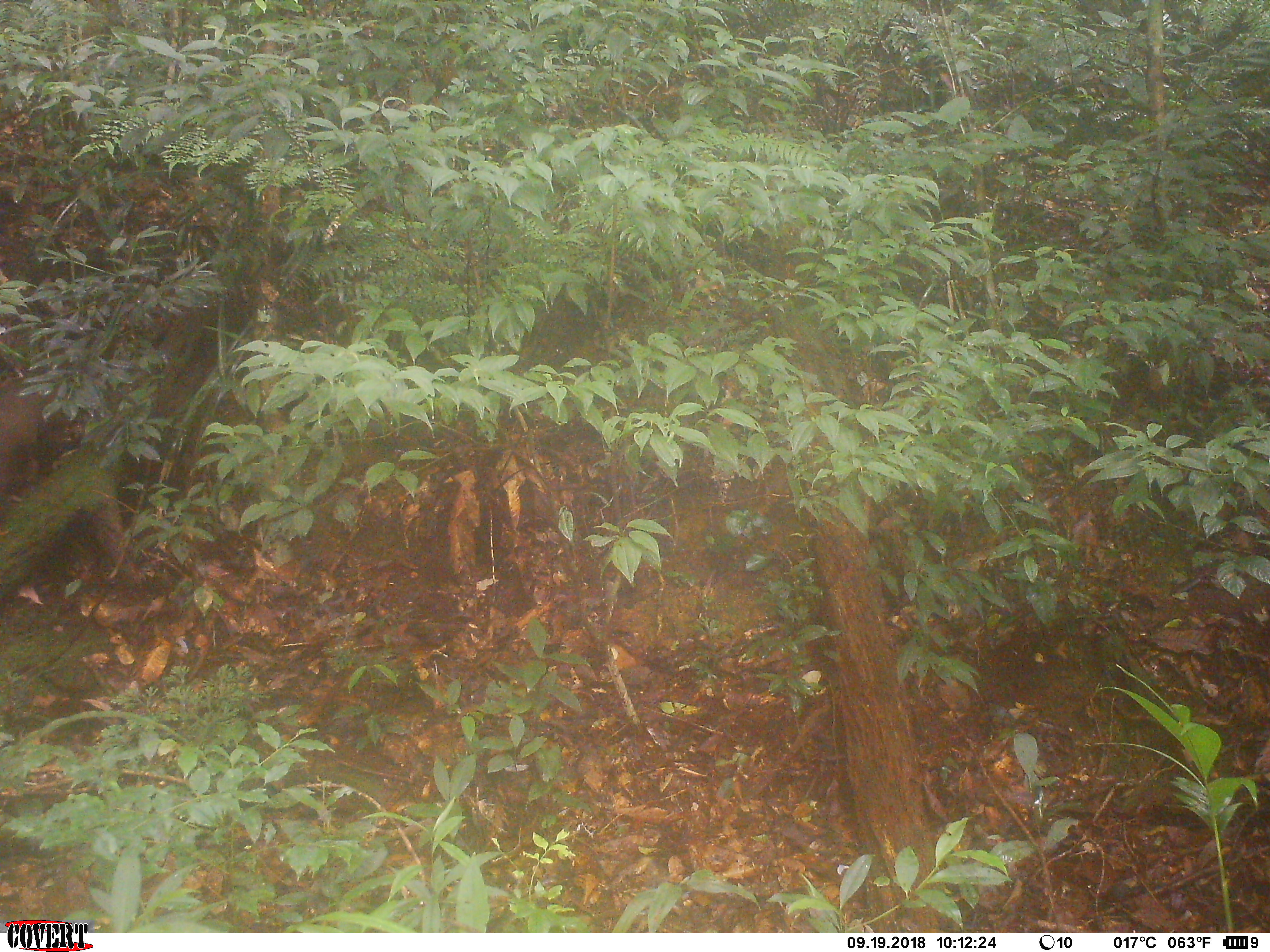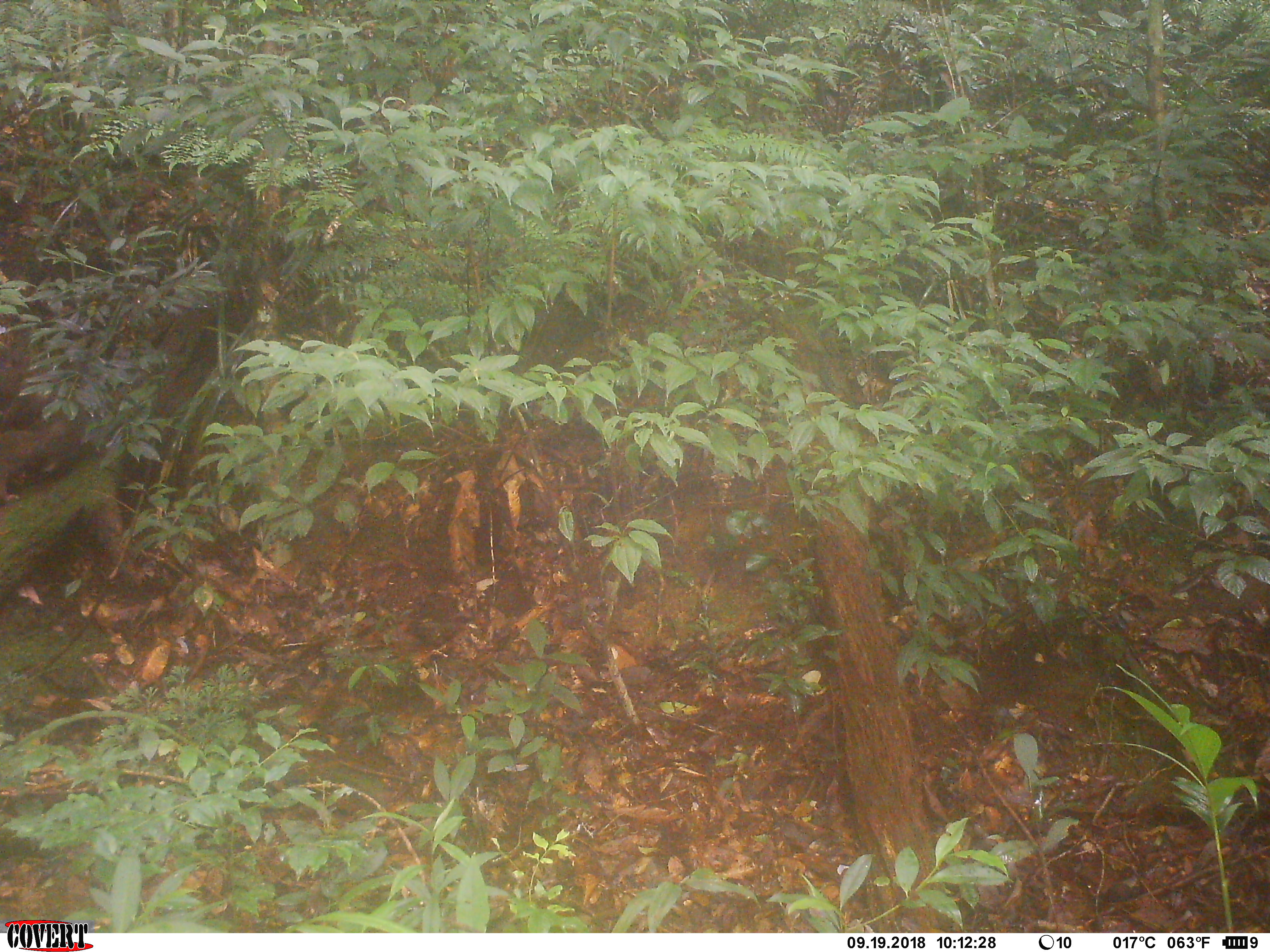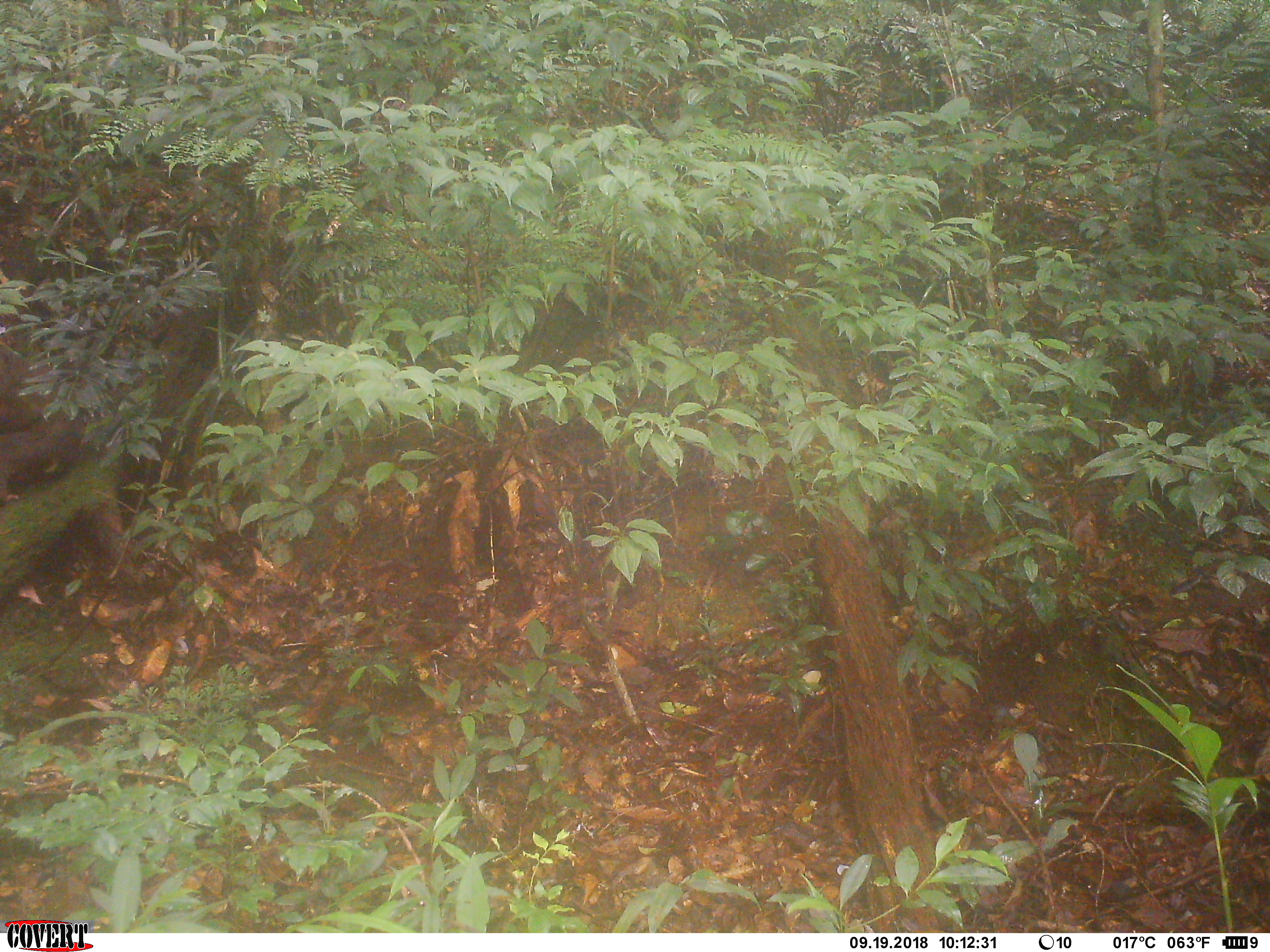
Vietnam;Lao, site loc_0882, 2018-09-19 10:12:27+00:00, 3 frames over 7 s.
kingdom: Animalia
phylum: Chordata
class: Mammalia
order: Primates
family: Cercopithecidae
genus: Macaca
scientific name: Macaca arctoides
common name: stump-tailed macaque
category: stump tailed macaque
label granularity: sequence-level